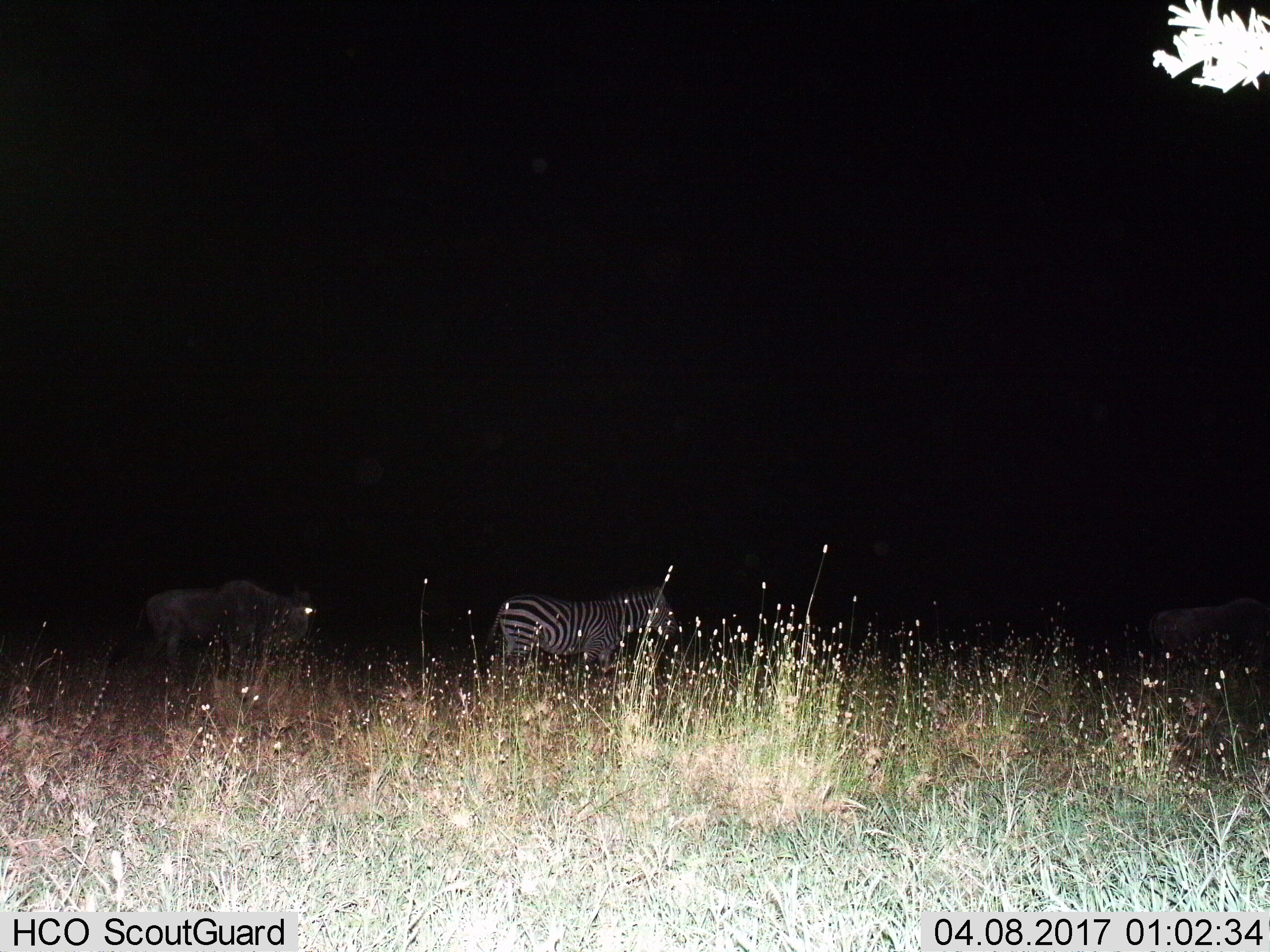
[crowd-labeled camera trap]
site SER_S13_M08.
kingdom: Animalia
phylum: Chordata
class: Mammalia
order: Artiodactyla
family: Bovidae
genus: Connochaetes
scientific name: Connochaetes taurinus taurinus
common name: blue wildebeest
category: wildebeestblue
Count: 2.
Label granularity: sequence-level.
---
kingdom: Animalia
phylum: Chordata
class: Mammalia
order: Perissodactyla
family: Equidae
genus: Equus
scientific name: Equus quagga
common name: plains zebra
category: zebraplains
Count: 1.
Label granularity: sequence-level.